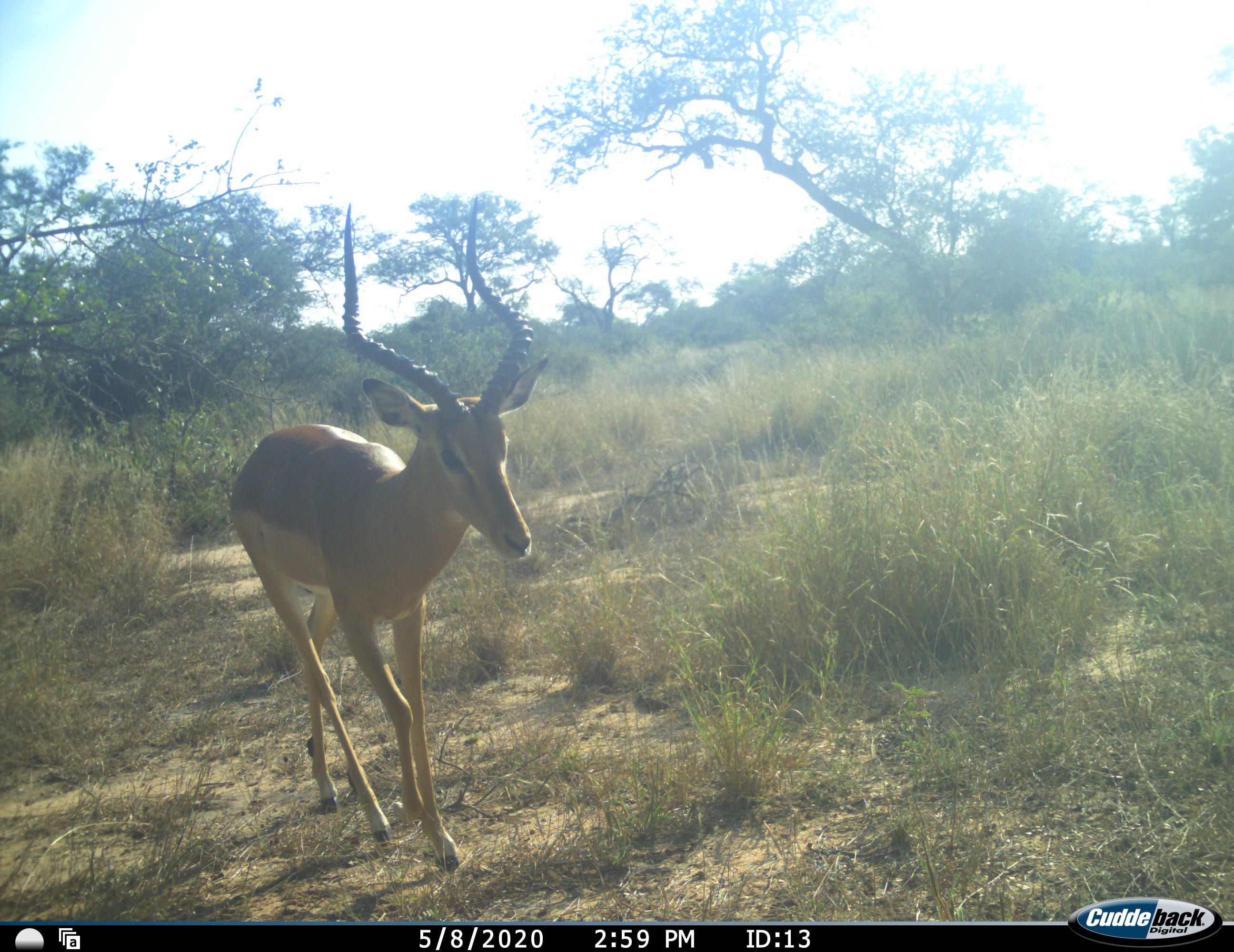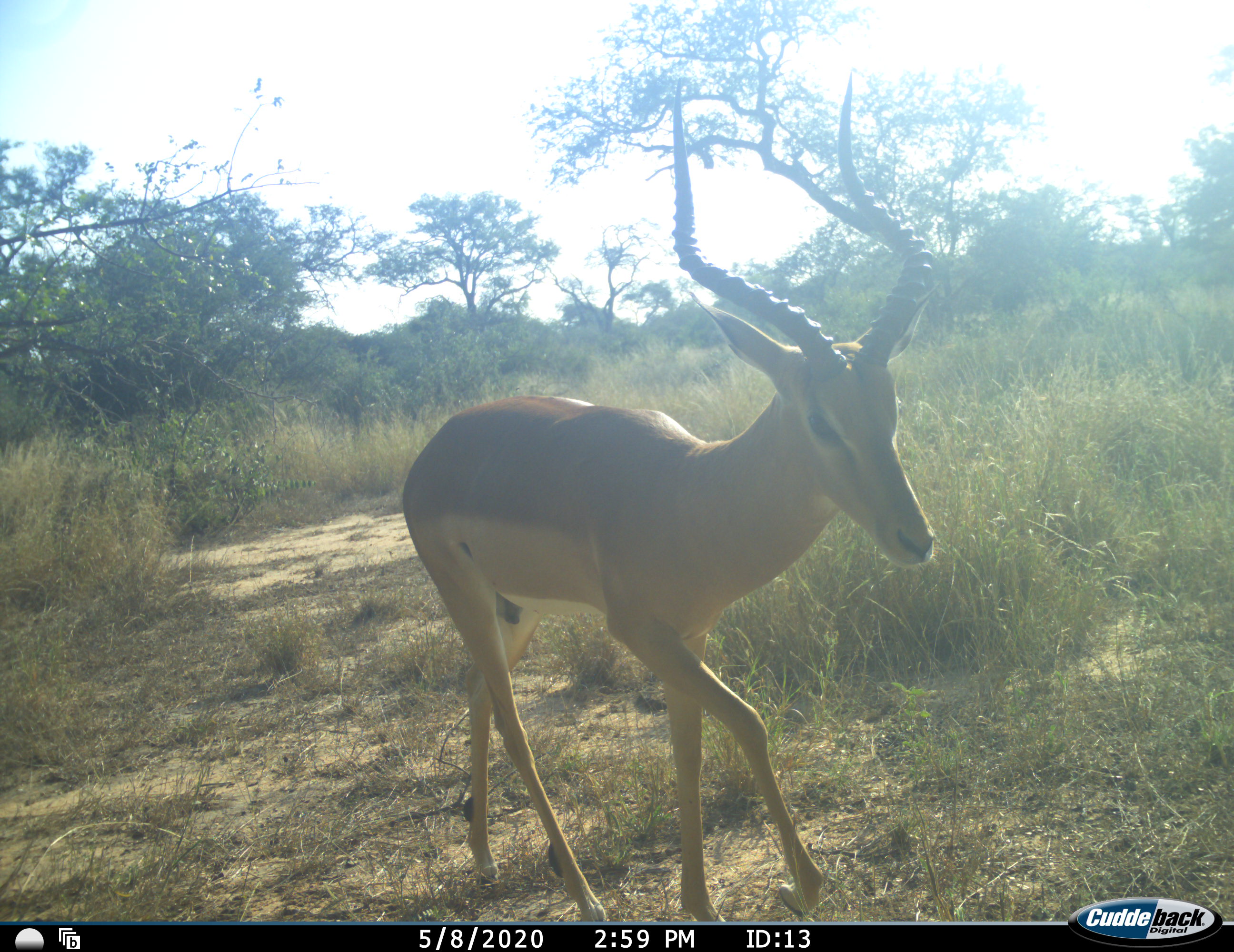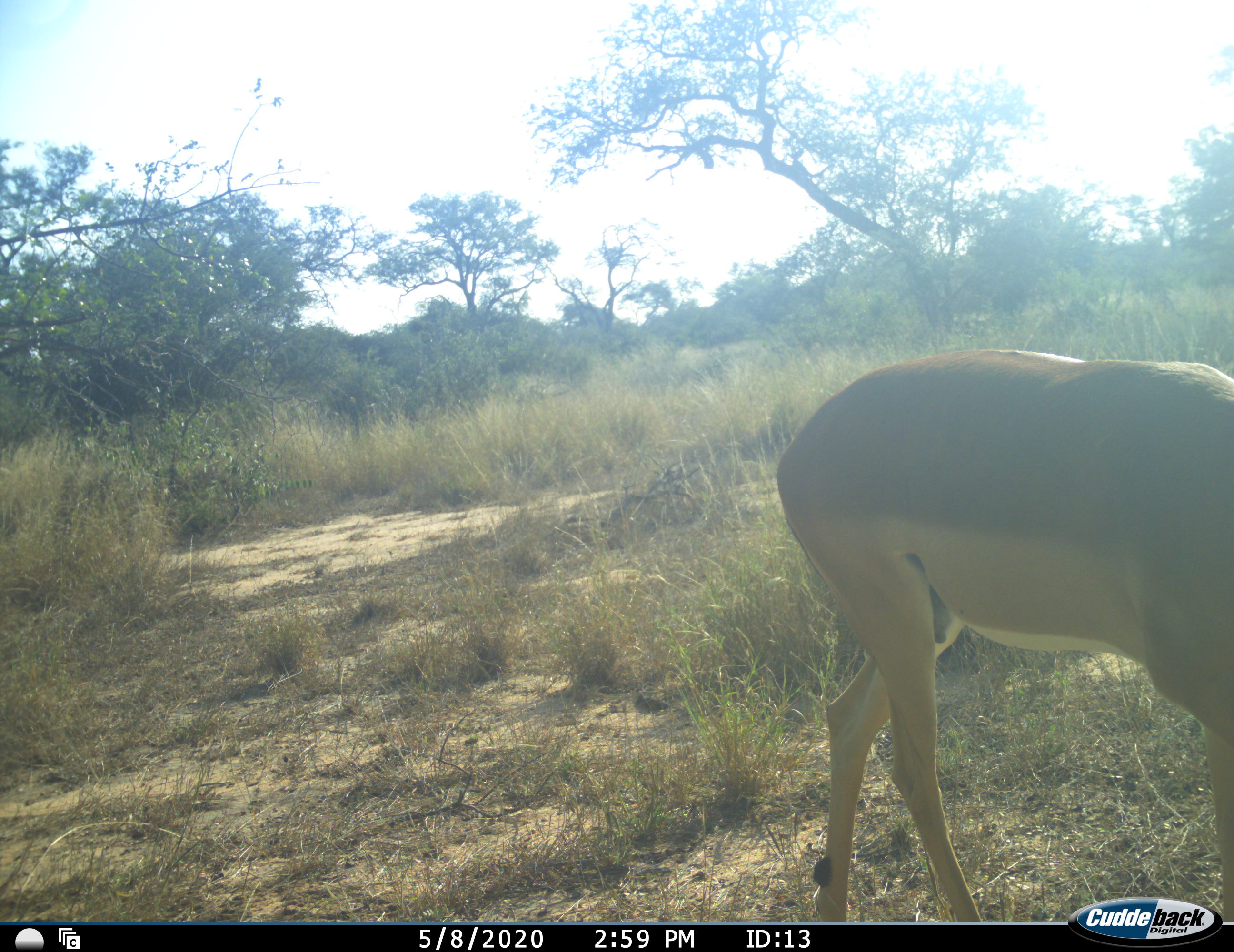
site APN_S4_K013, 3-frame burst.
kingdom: Animalia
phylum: Chordata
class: Mammalia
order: Artiodactyla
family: Bovidae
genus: Aepyceros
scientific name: Aepyceros melampus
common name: impala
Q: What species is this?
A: Impala (Aepyceros melampus).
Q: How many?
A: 1.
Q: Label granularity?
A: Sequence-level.